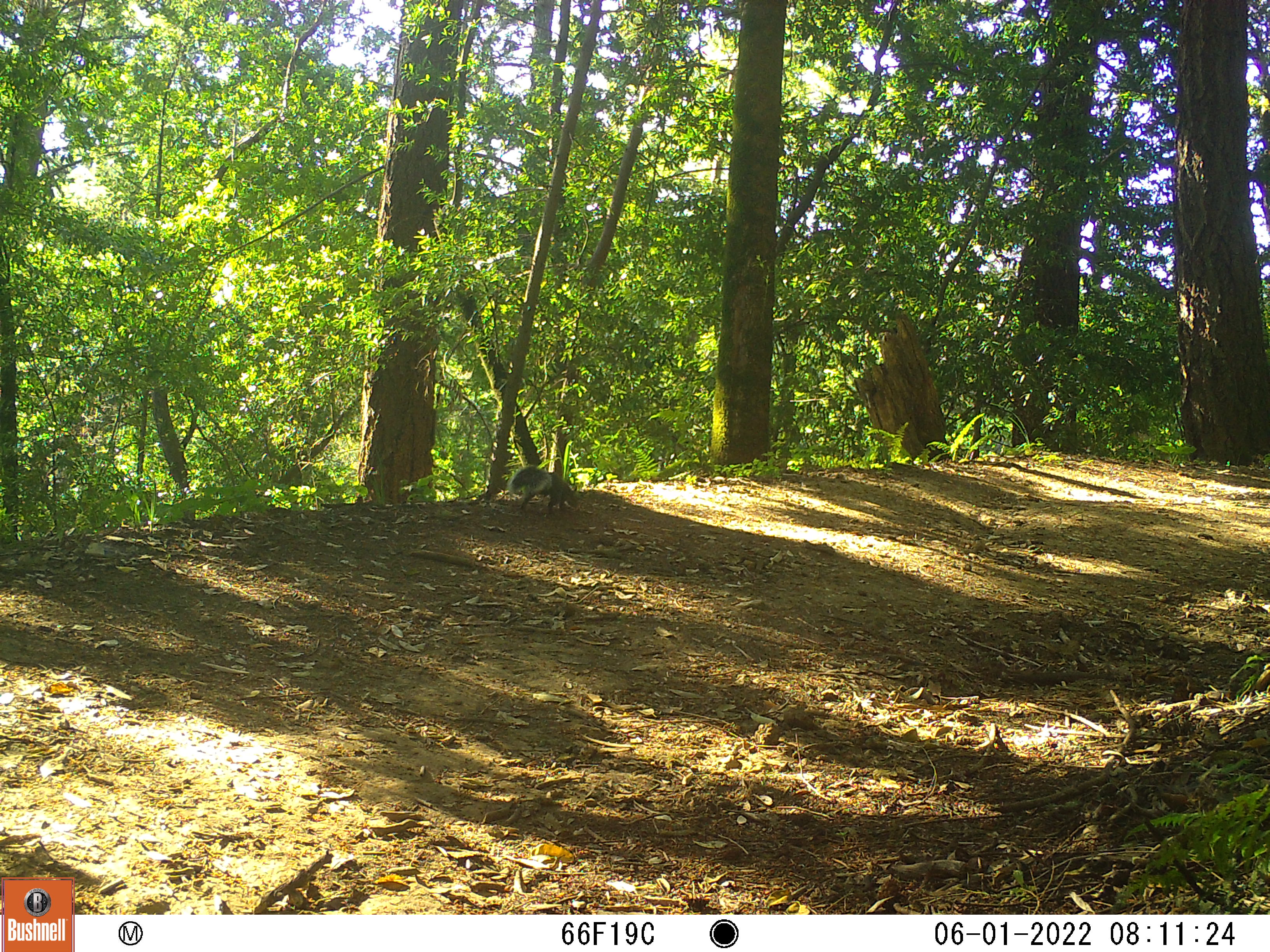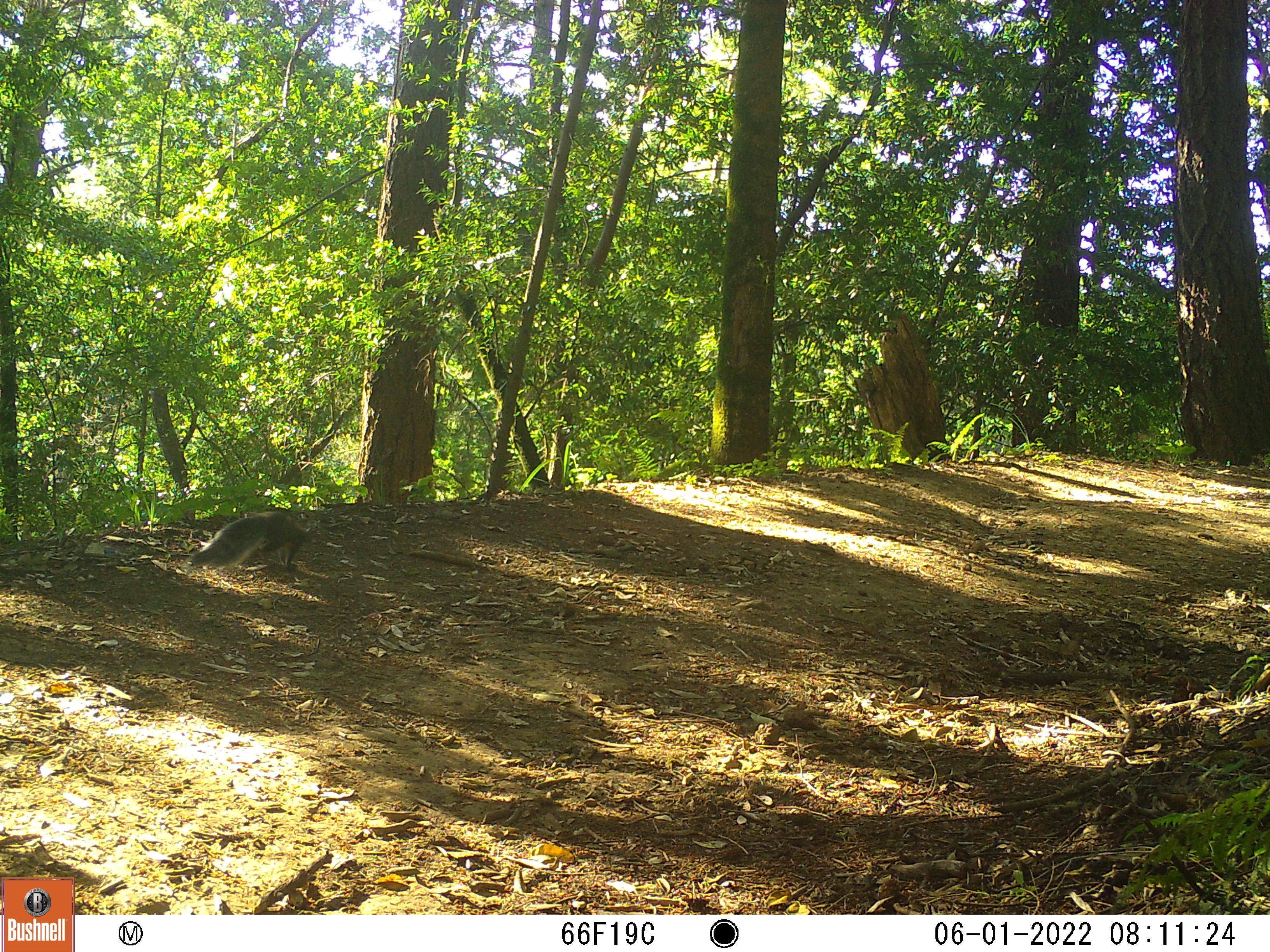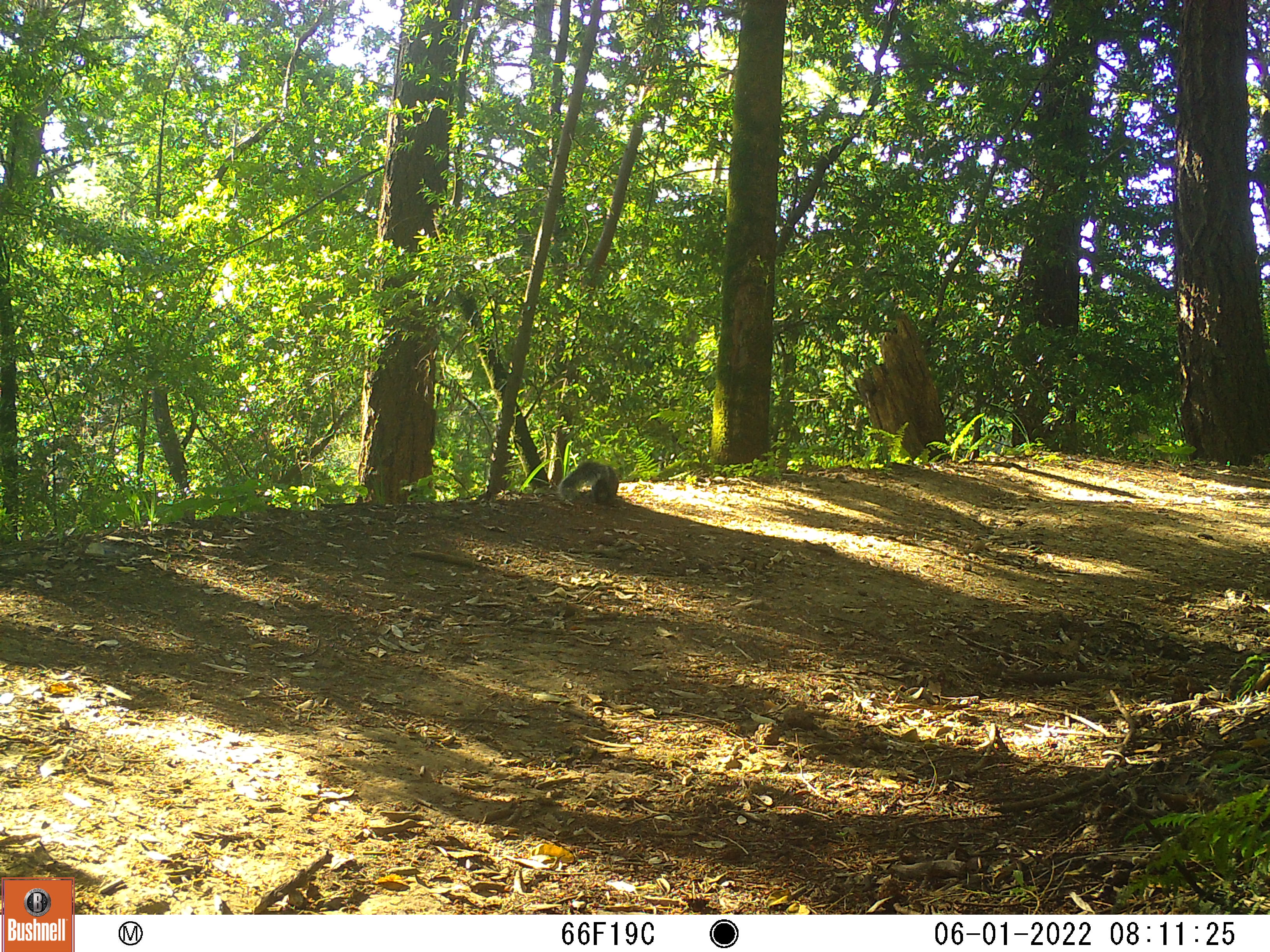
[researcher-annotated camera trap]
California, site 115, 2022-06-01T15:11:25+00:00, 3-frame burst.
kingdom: Animalia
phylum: Chordata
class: Mammalia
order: Rodentia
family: Sciuridae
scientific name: Sciuridae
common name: squirrel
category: unknown squirrel